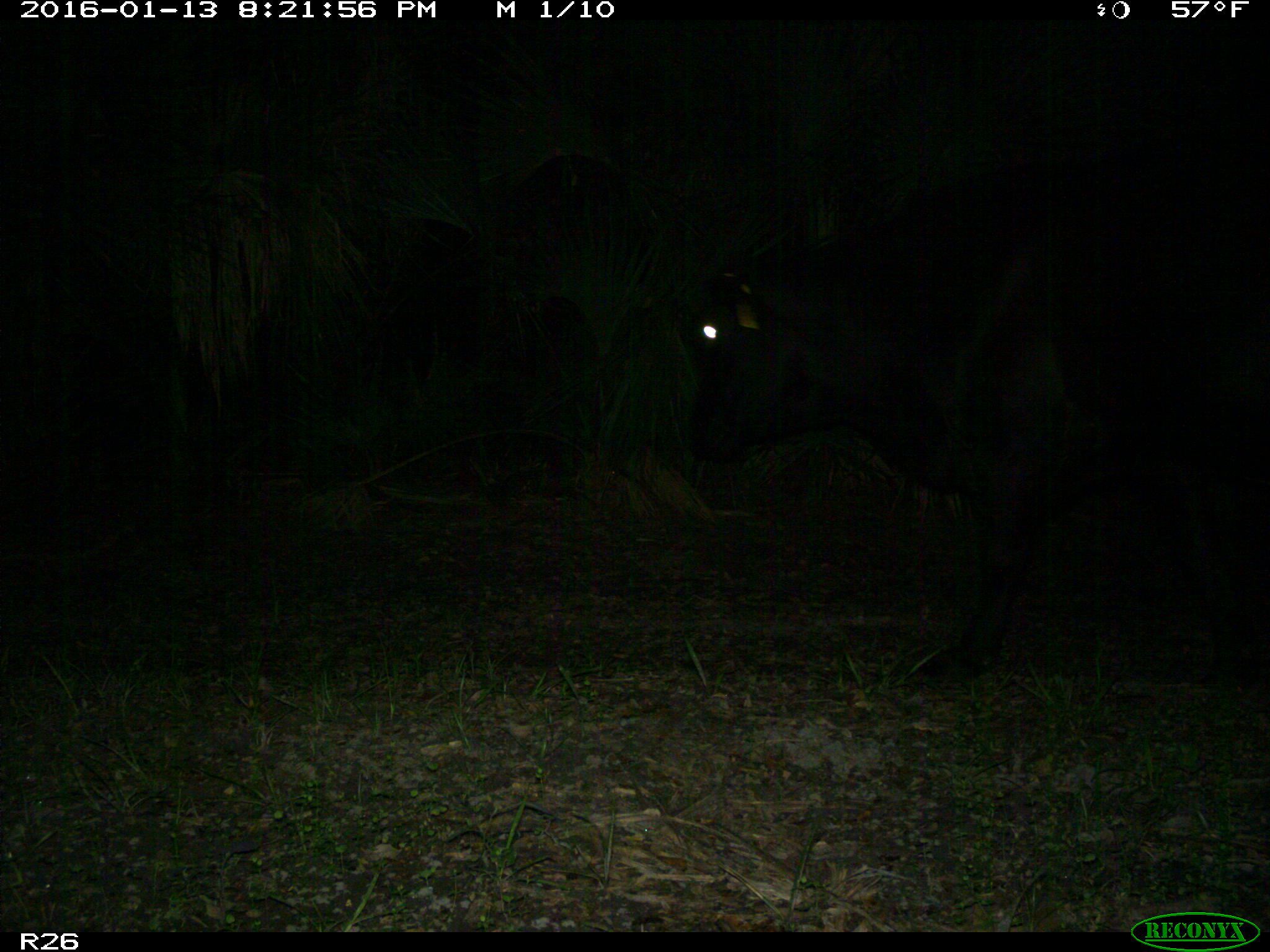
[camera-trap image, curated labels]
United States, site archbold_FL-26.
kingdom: Animalia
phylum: Chordata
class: Mammalia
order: Artiodactyla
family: Bovidae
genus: Bos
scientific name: Bos taurus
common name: domestic cow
Bos taurus (domestic cow).